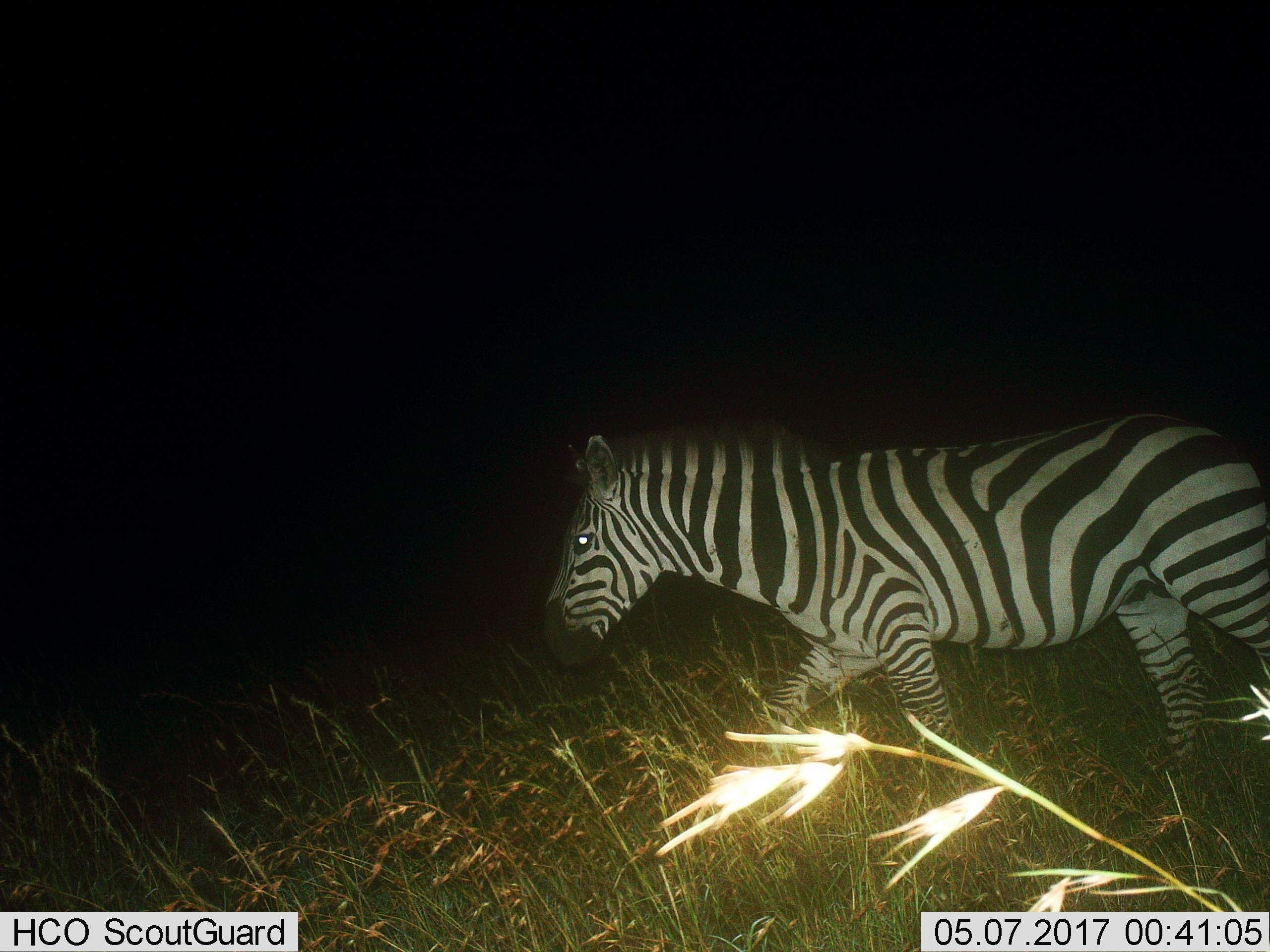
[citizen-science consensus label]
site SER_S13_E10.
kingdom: Animalia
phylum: Chordata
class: Mammalia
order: Perissodactyla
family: Equidae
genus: Equus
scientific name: Equus quagga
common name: plains zebra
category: zebraplains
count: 1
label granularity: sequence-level